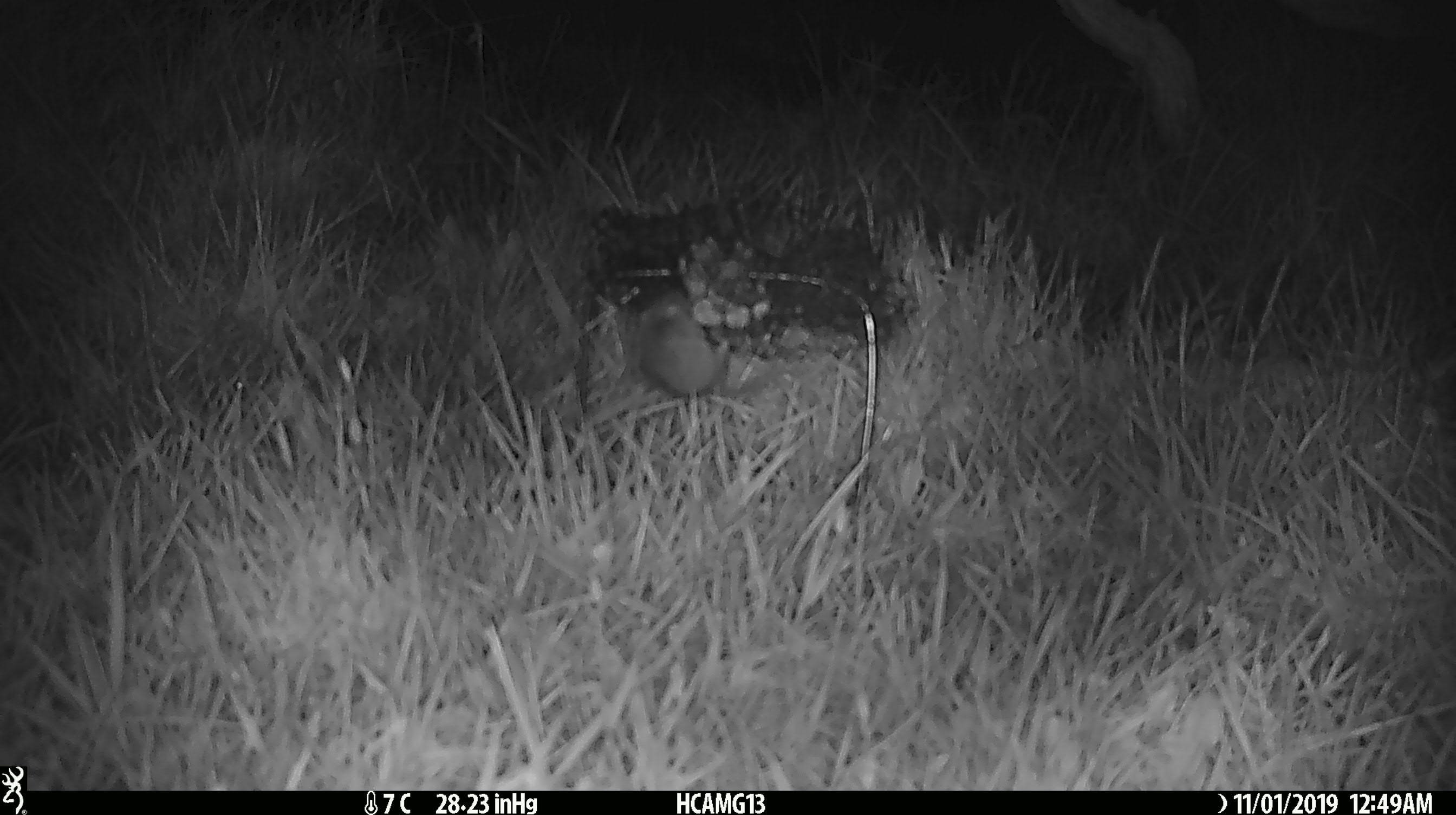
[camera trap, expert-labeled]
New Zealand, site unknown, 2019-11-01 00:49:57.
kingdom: Animalia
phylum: Chordata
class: Mammalia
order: Rodentia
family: Muridae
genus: Mus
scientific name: Mus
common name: mouse